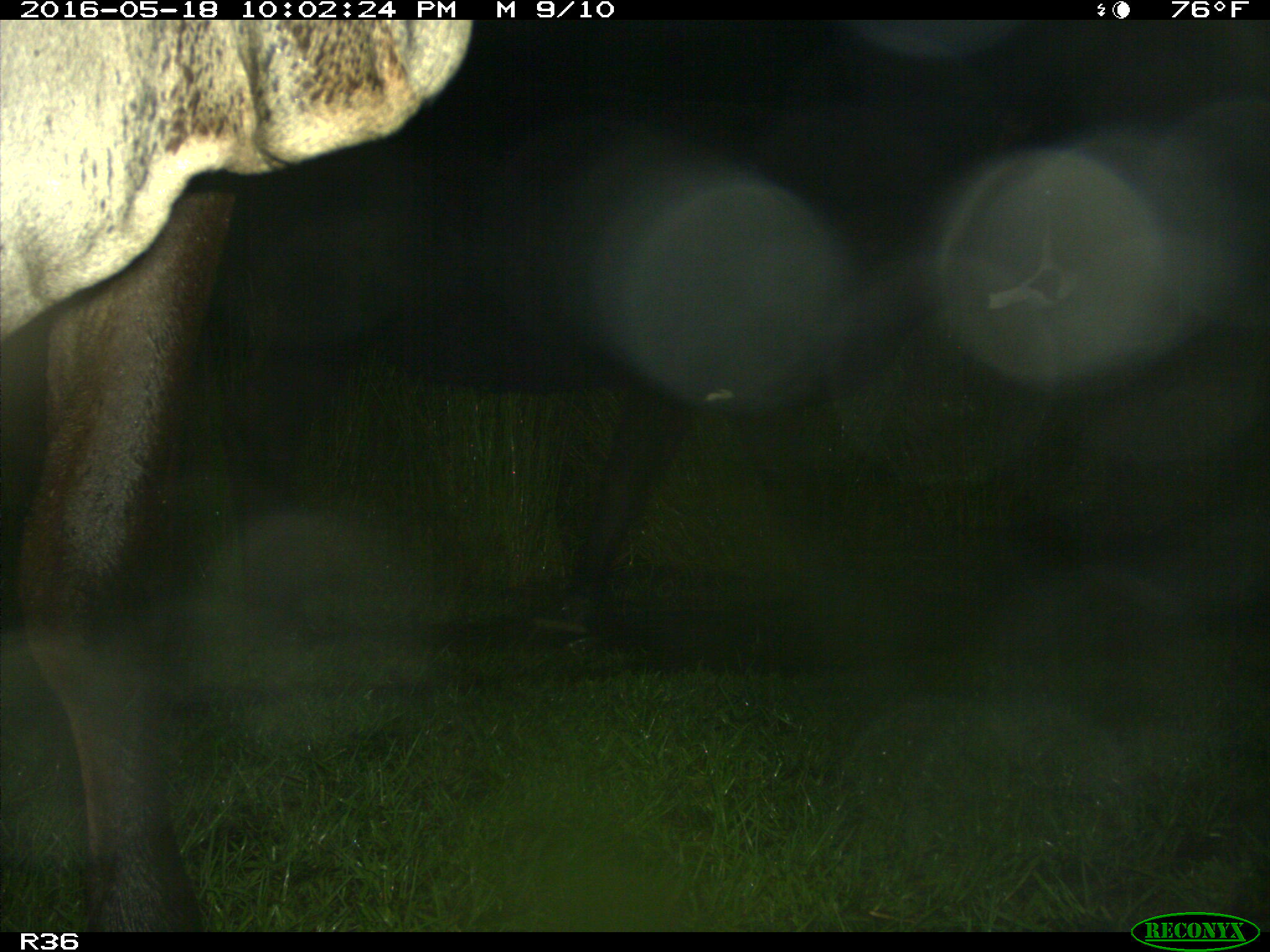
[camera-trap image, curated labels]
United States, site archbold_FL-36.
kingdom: Animalia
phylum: Chordata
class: Mammalia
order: Artiodactyla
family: Bovidae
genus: Bos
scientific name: Bos taurus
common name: domestic cow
Bos taurus (domestic cow).